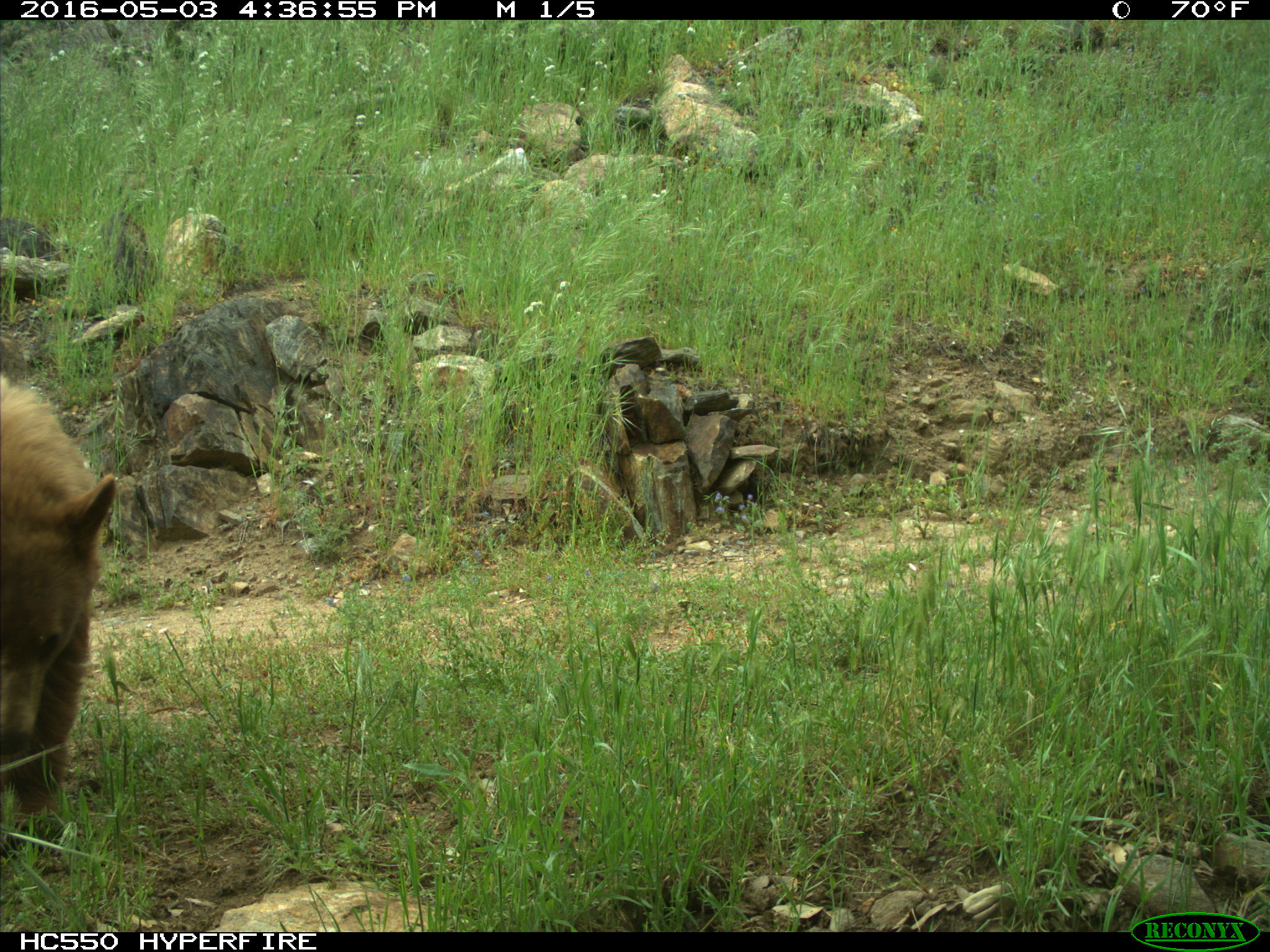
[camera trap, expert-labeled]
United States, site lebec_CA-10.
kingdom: Animalia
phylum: Chordata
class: Mammalia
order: Carnivora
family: Ursidae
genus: Ursus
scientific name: Ursus americanus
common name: american black bear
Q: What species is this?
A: Ursus americanus (american black bear).